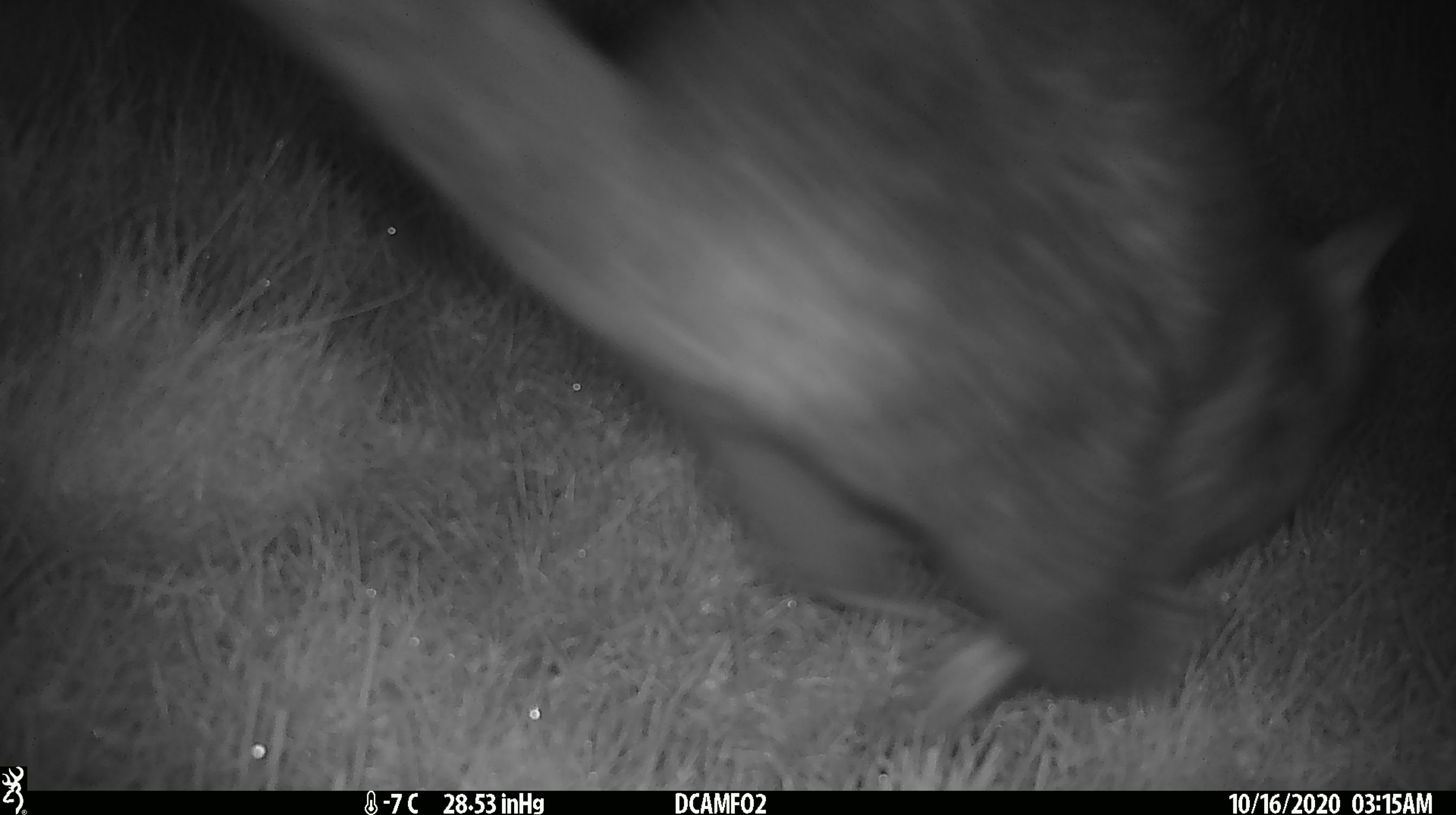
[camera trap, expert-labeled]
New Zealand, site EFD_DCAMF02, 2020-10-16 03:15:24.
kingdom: Animalia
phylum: Chordata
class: Mammalia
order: Diprotodontia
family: Phalangeridae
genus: Trichosurus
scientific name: Trichosurus vulpecula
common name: common brushtail possum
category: possum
Possum (common brushtail possum) (Trichosurus vulpecula).